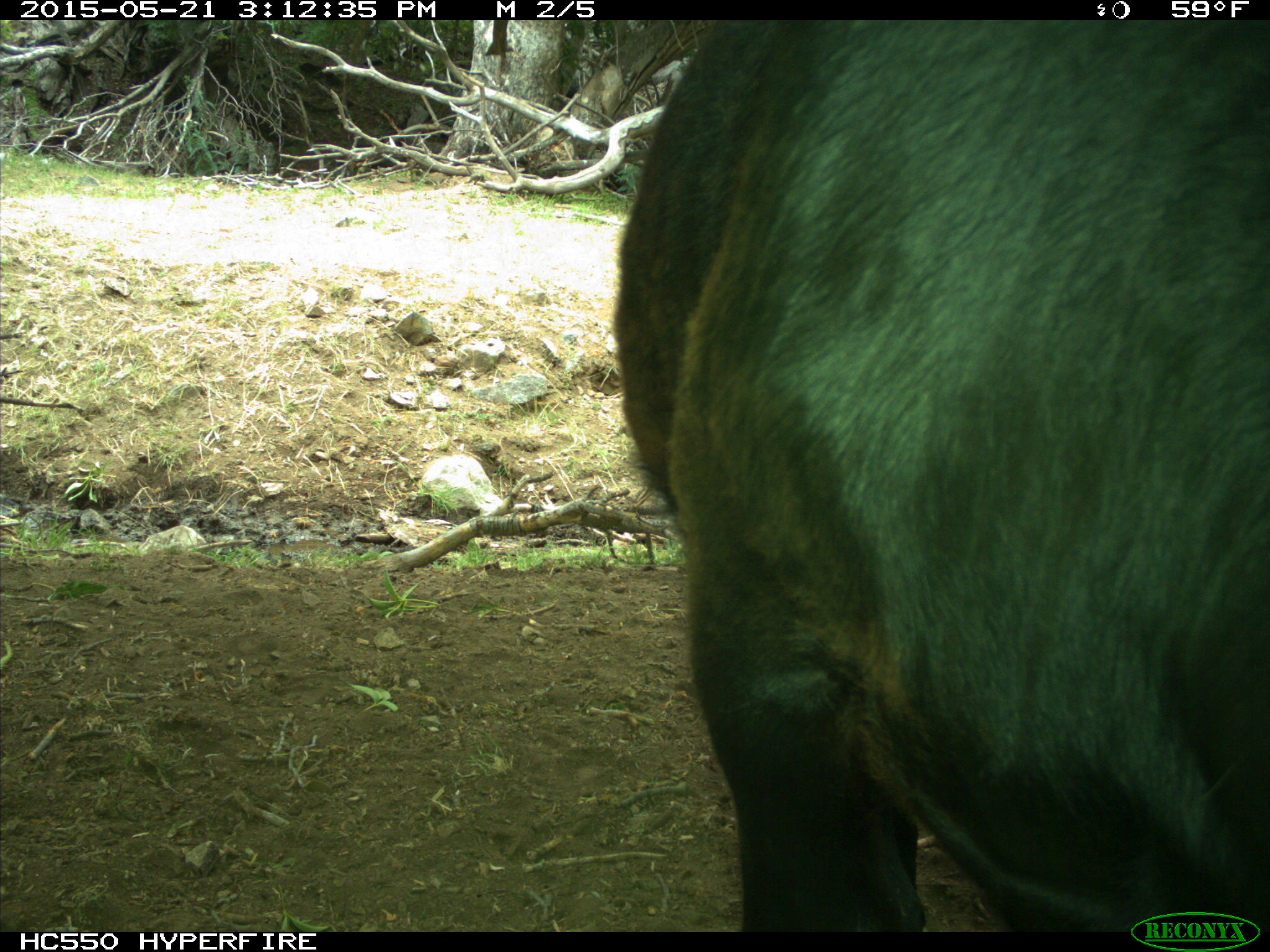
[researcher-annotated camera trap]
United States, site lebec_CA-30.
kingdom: Animalia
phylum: Chordata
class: Mammalia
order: Artiodactyla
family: Bovidae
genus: Bos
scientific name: Bos taurus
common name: domestic cow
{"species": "Bos taurus (domestic cow)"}